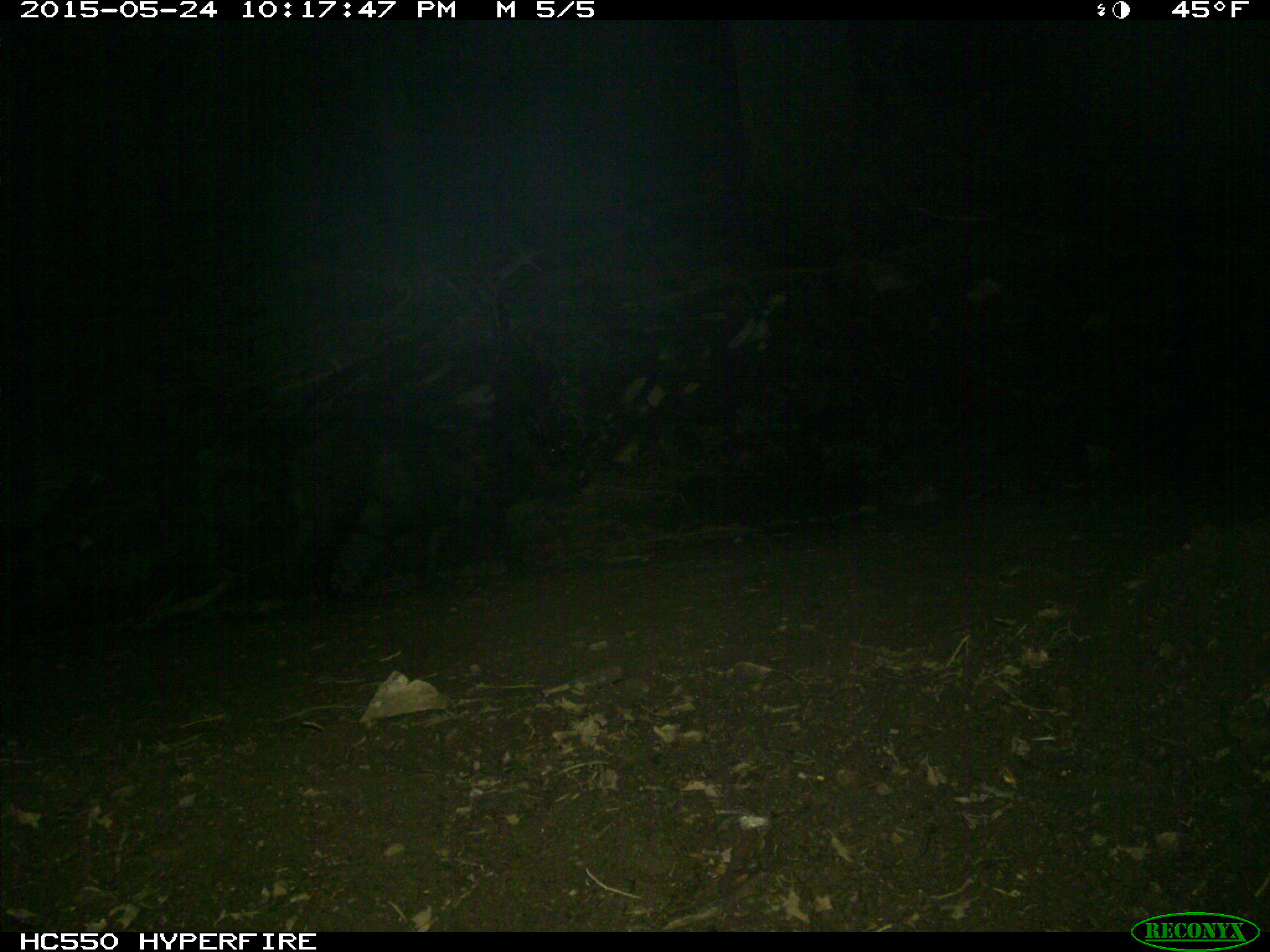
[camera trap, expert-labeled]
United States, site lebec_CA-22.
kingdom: Animalia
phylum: Chordata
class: Mammalia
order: Artiodactyla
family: Suidae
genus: Sus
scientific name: Sus scrofa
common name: wild boar